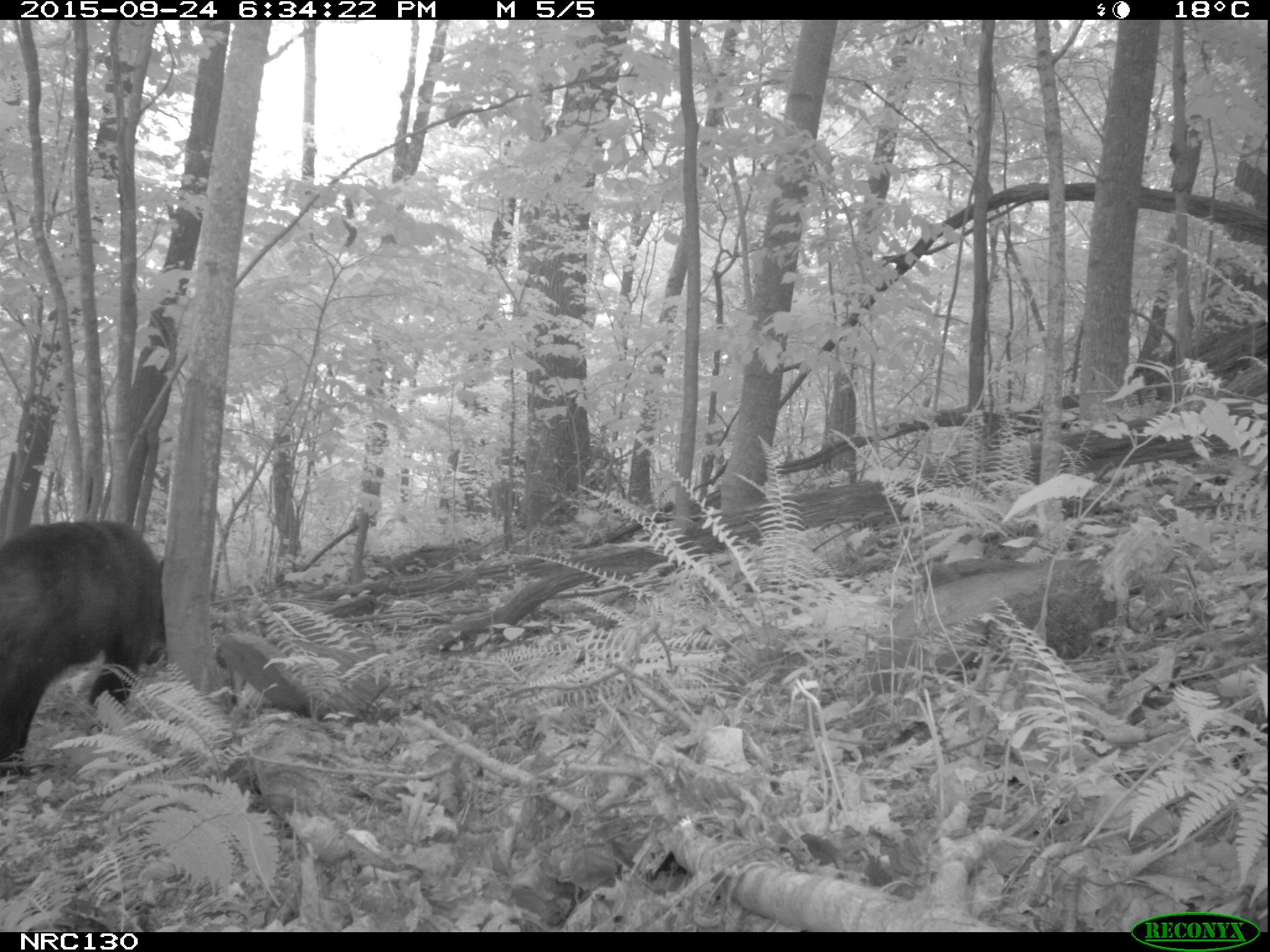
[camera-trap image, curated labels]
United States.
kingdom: Animalia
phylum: Chordata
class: Mammalia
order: Carnivora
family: Ursidae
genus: Ursus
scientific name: Ursus americanus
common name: american black bear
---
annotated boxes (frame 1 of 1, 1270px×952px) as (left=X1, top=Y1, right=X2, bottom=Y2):
American Black Bear: (left=0, top=516, right=168, bottom=750)